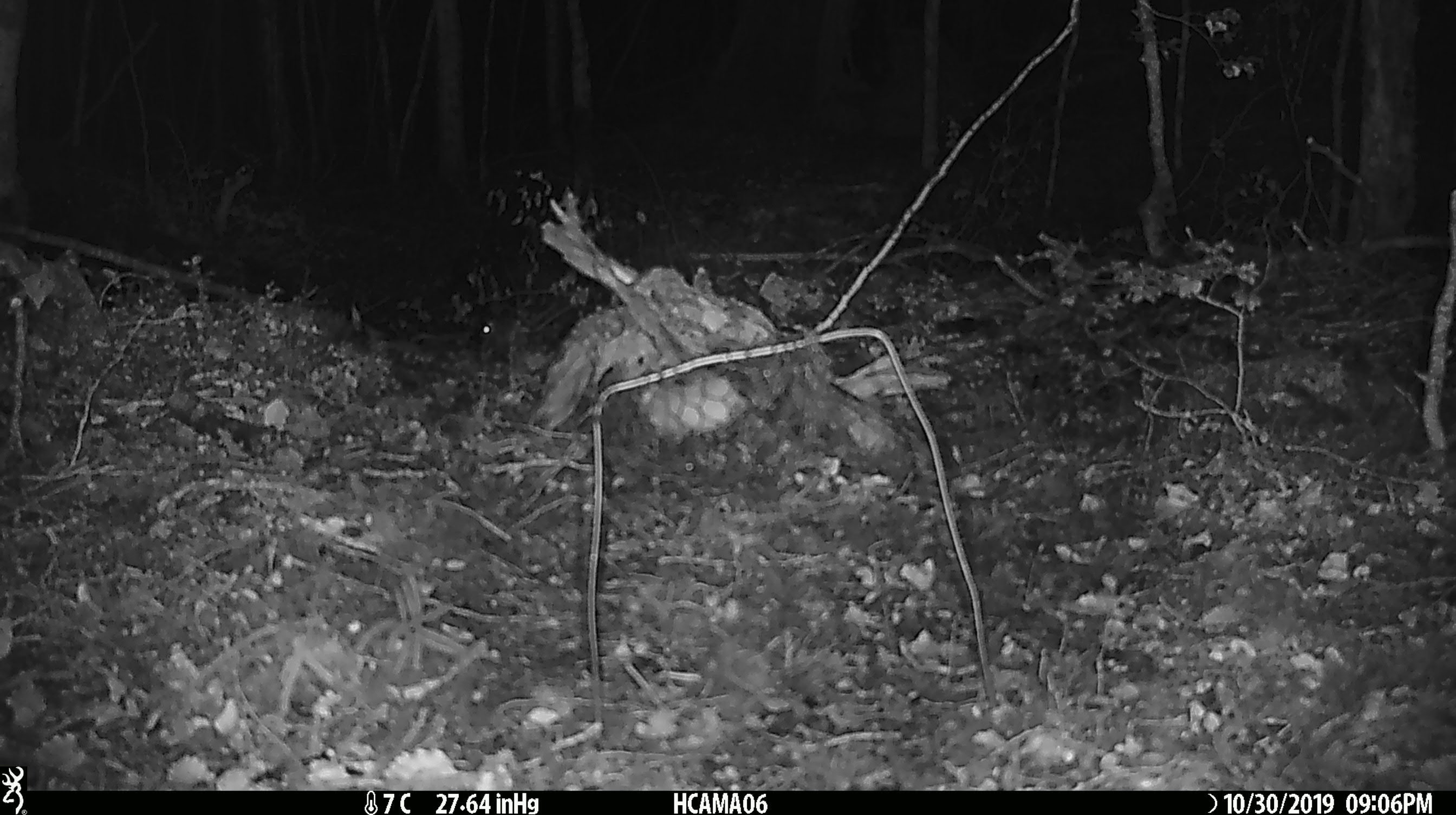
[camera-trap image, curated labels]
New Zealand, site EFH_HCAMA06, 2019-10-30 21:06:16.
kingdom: Animalia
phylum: Chordata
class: Mammalia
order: Rodentia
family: Muridae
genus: Mus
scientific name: Mus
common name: mouse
Mouse (Mus).